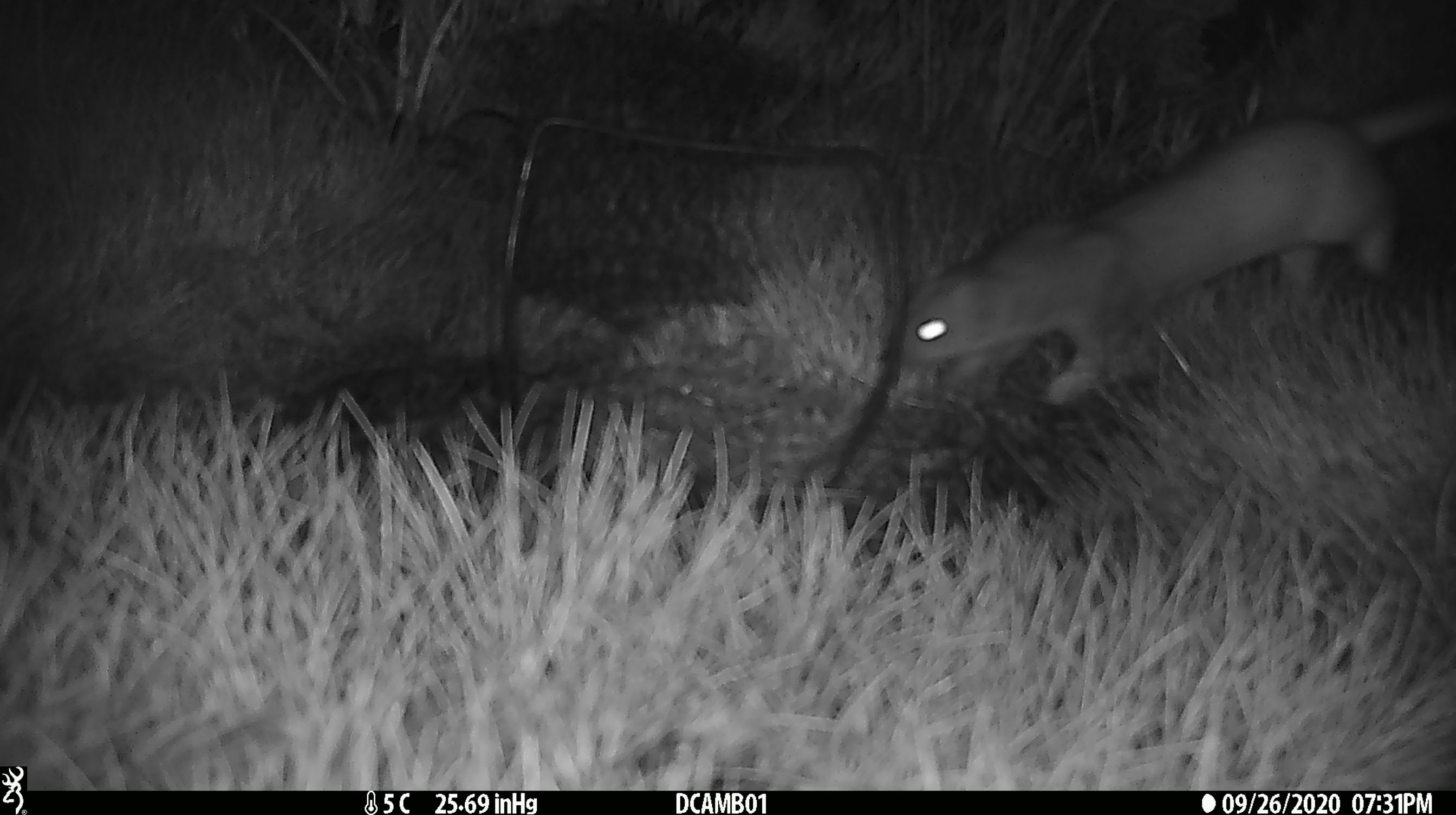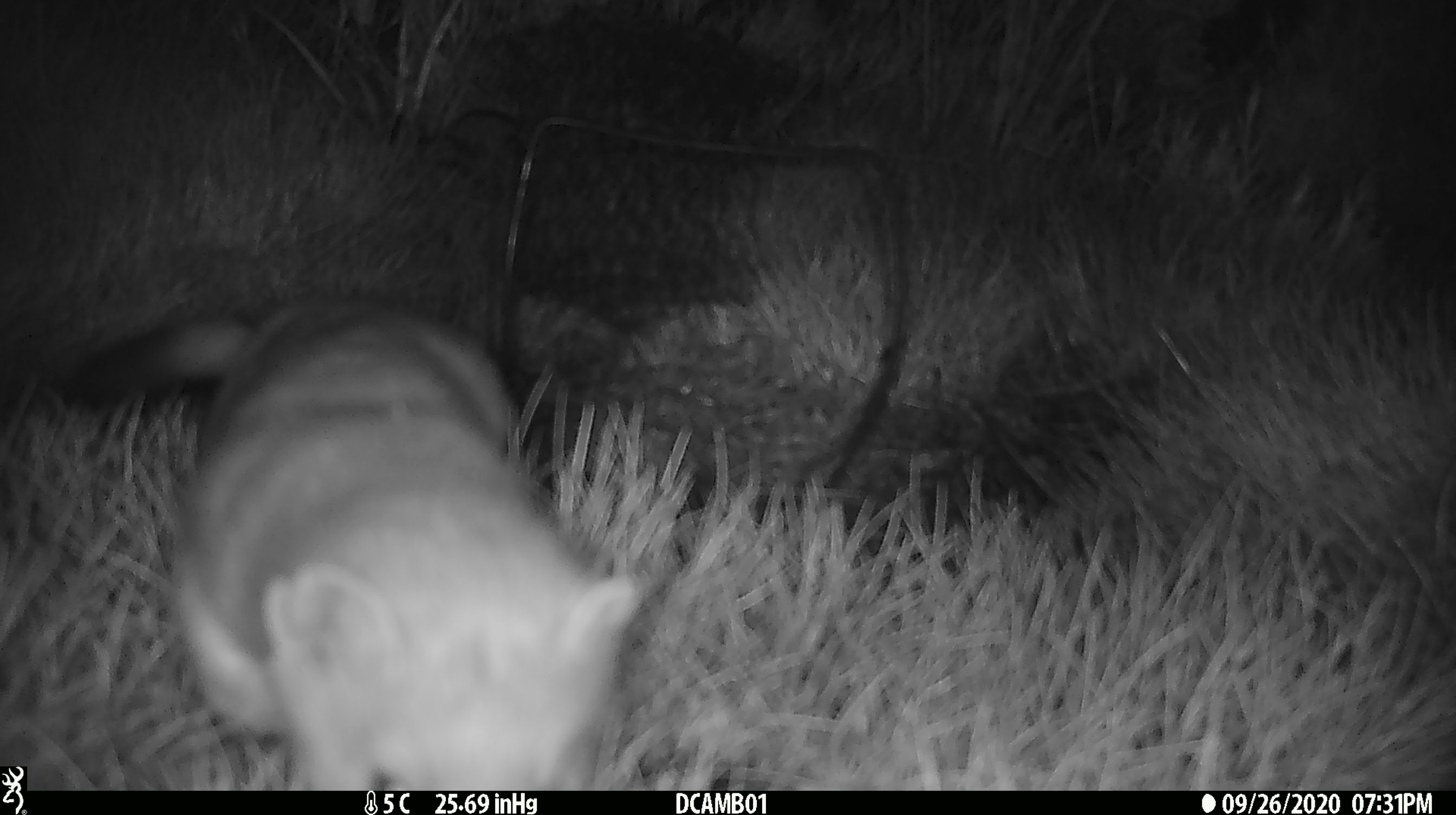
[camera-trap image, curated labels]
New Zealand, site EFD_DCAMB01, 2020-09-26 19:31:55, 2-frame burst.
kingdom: Animalia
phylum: Chordata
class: Mammalia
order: Carnivora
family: Mustelidae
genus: Mustela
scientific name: Mustela erminea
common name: stoat